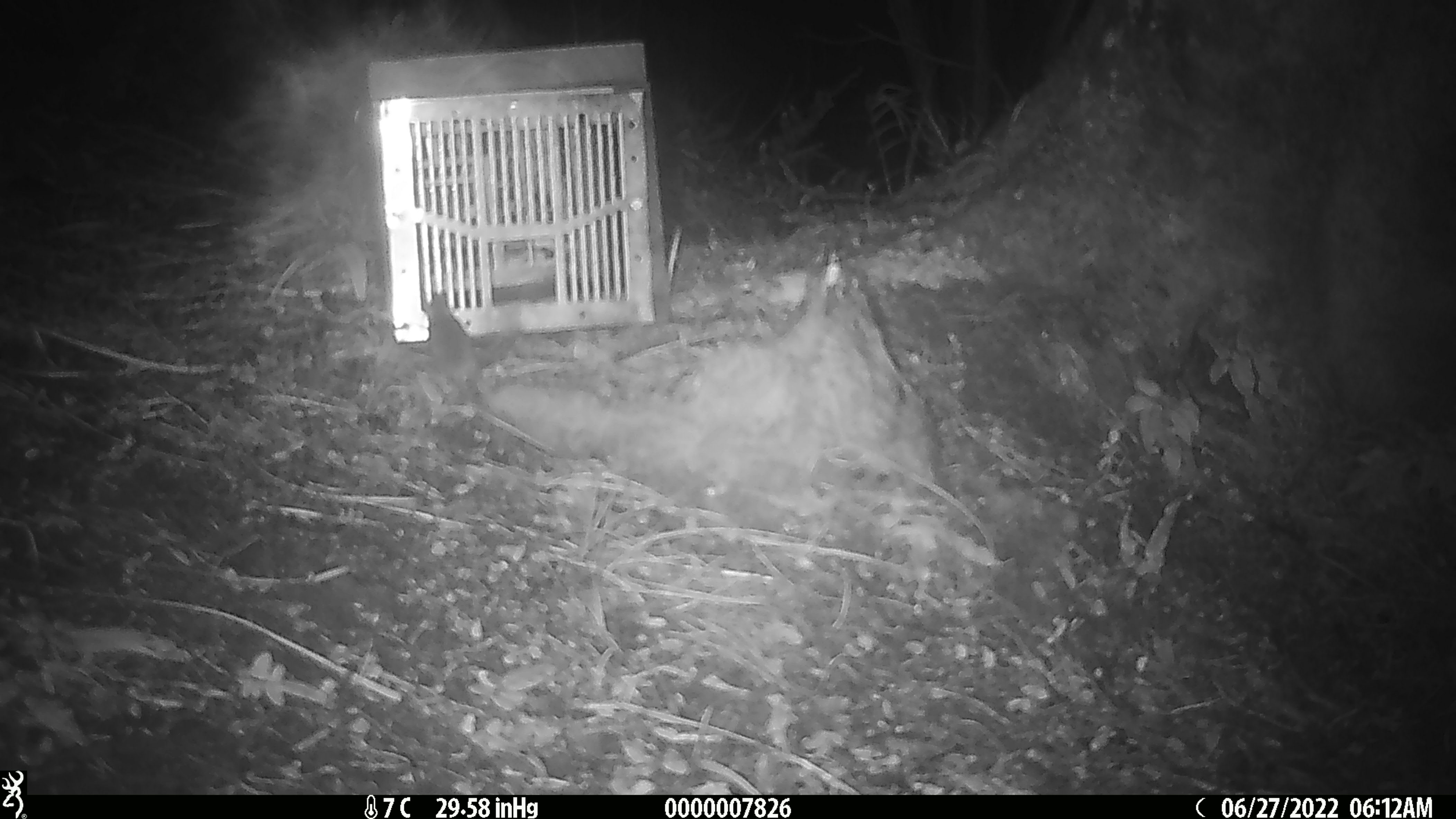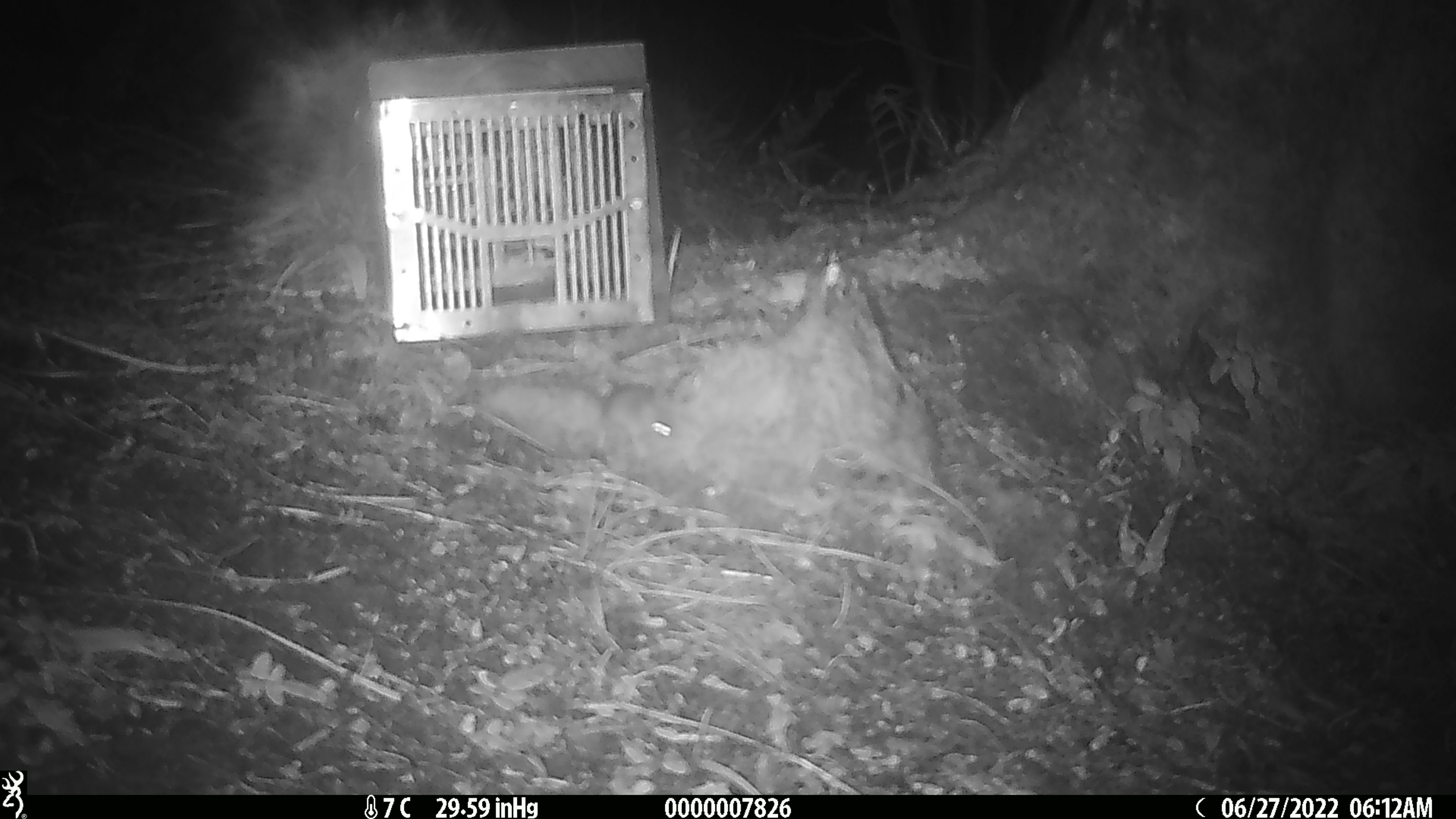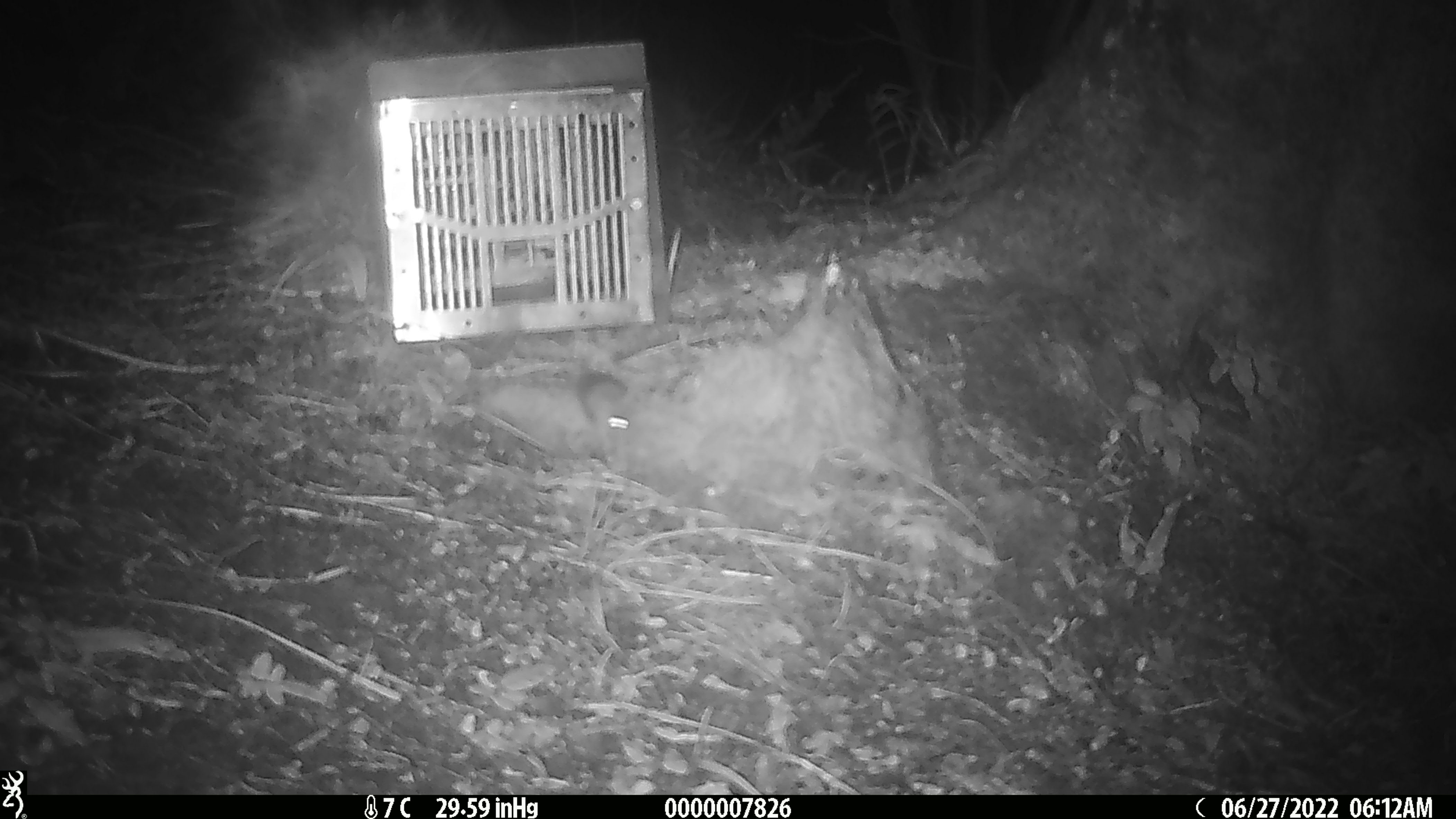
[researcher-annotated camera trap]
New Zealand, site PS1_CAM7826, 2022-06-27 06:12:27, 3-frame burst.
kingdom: Animalia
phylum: Chordata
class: Mammalia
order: Rodentia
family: Muridae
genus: Mus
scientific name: Mus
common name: mouse